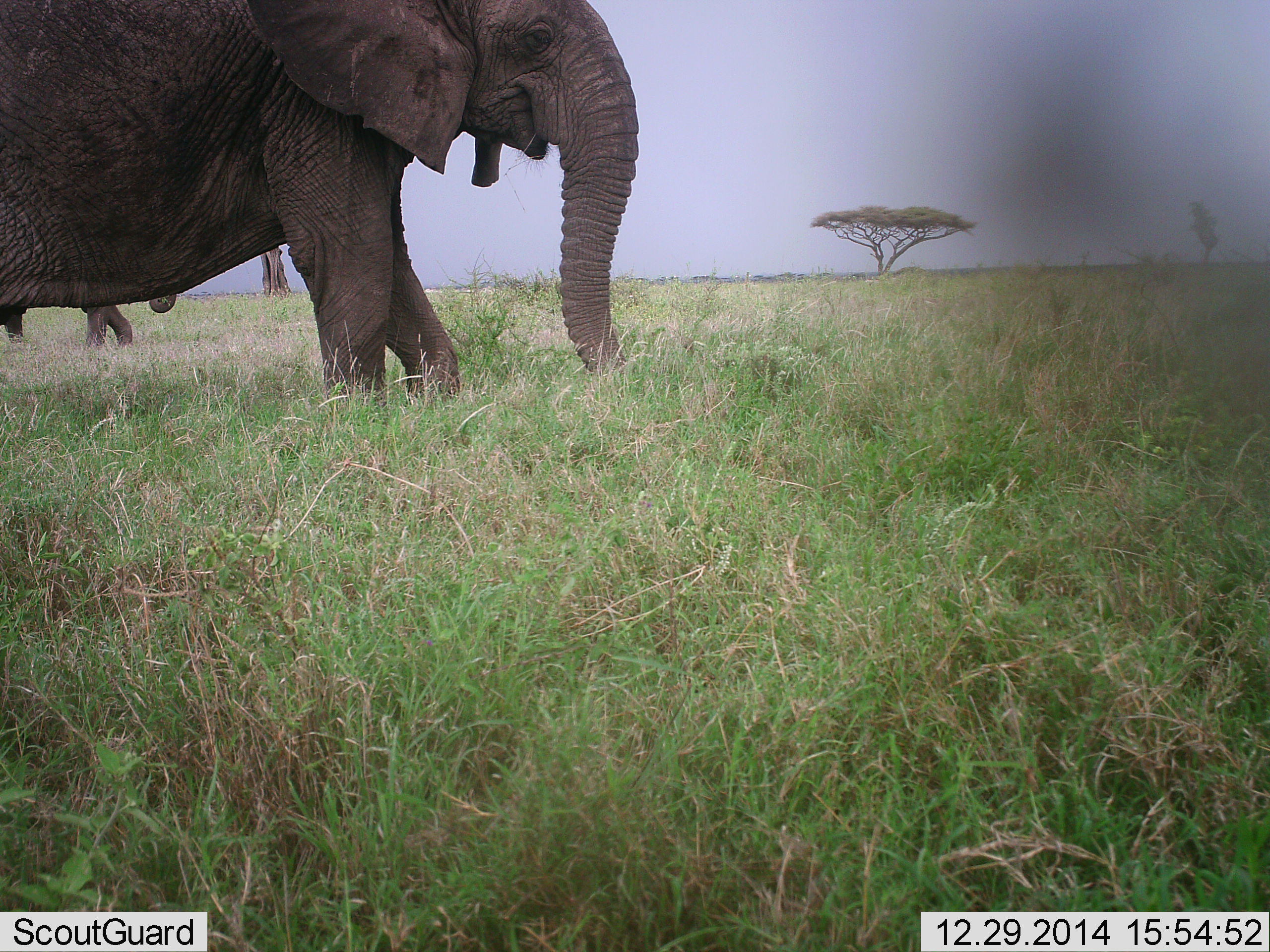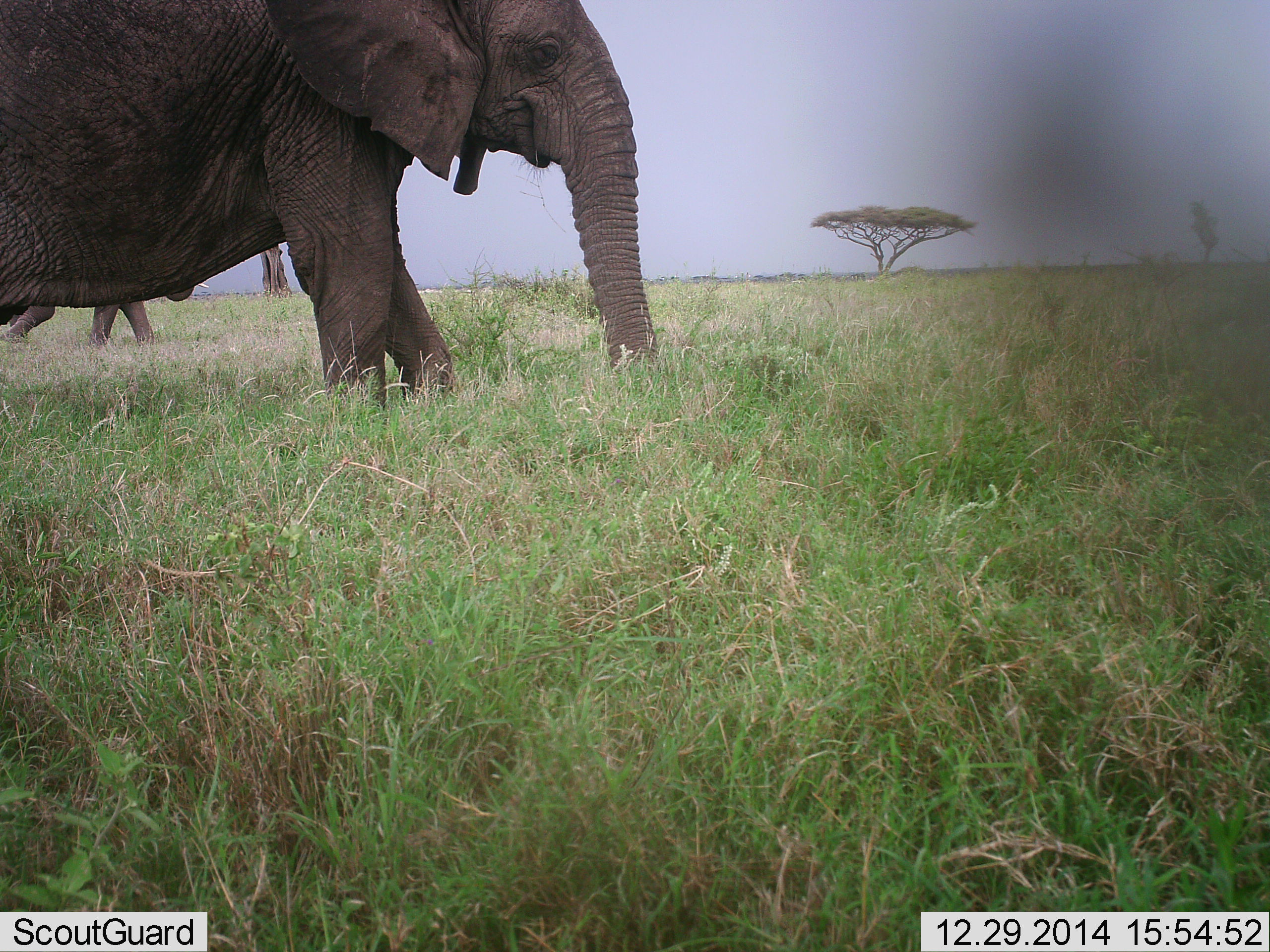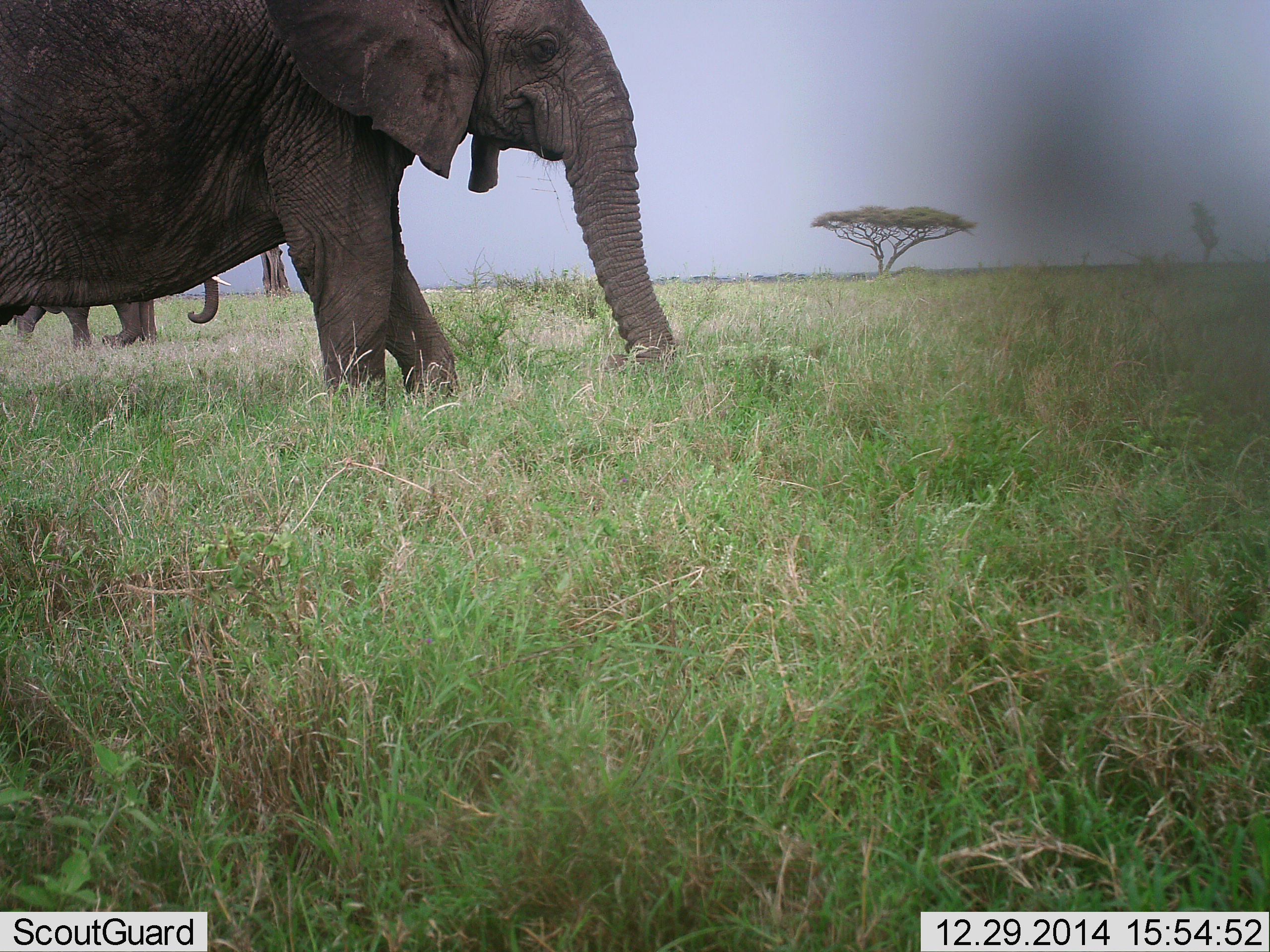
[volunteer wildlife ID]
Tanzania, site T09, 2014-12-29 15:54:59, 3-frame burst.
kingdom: Animalia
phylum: Chordata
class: Mammalia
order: Proboscidea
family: Elephantidae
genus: Loxodonta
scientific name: Loxodonta africana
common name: african bush elephant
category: elephant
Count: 2.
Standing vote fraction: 70%.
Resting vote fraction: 0%.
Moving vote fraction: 80%.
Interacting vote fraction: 0%.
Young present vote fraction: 20%.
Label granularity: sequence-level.